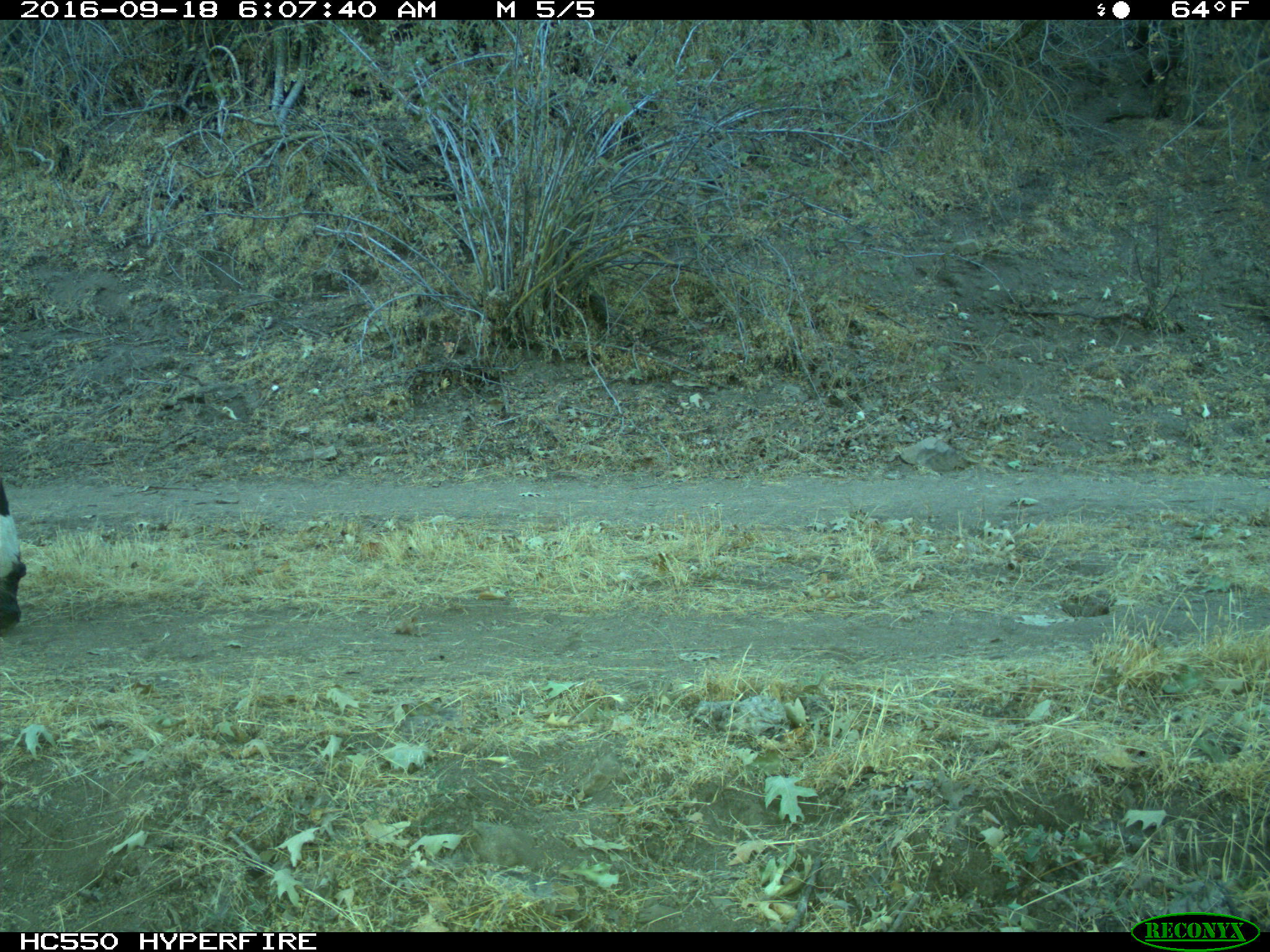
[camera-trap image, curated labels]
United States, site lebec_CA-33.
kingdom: Animalia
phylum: Chordata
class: Mammalia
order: Artiodactyla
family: Bovidae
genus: Bos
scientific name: Bos taurus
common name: domestic cow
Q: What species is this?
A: Bos taurus (domestic cow).